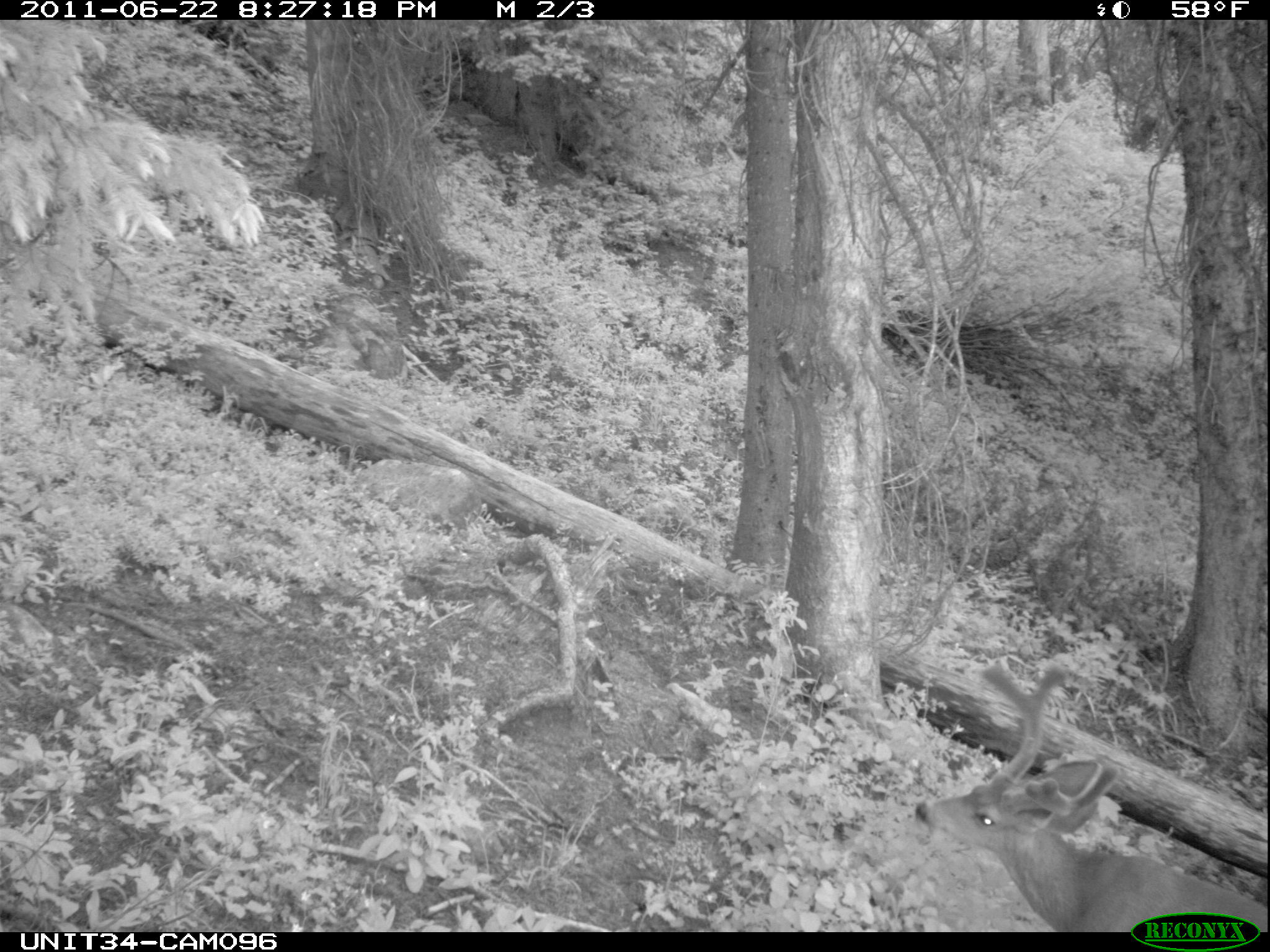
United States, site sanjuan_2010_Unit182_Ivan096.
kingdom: Animalia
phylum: Chordata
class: Mammalia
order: Artiodactyla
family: Cervidae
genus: Odocoileus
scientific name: Odocoileus hemionus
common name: mule deer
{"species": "Odocoileus hemionus (mule deer)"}